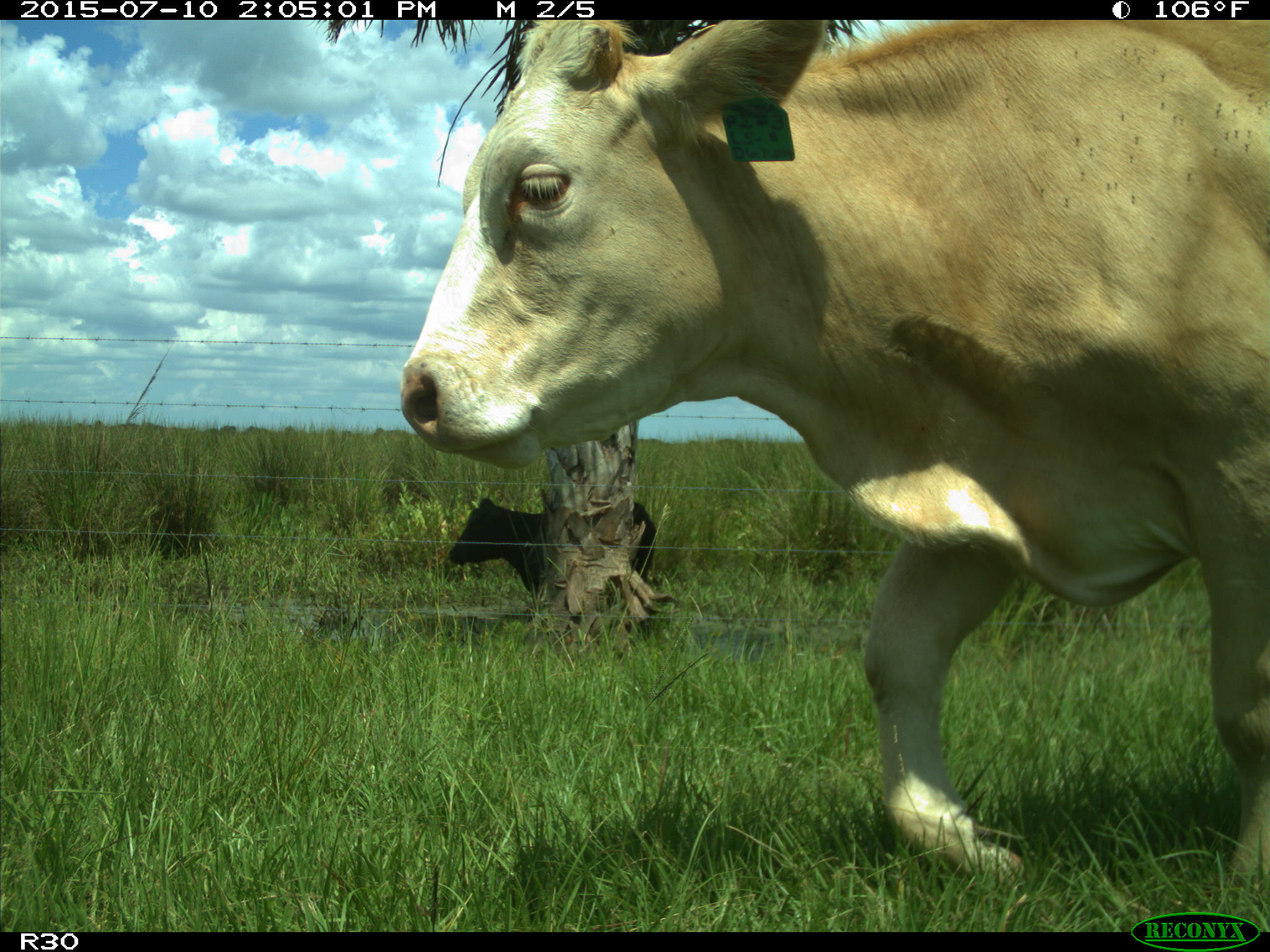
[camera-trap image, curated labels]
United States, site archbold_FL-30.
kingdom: Animalia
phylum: Chordata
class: Mammalia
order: Artiodactyla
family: Bovidae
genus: Bos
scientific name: Bos taurus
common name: domestic cow